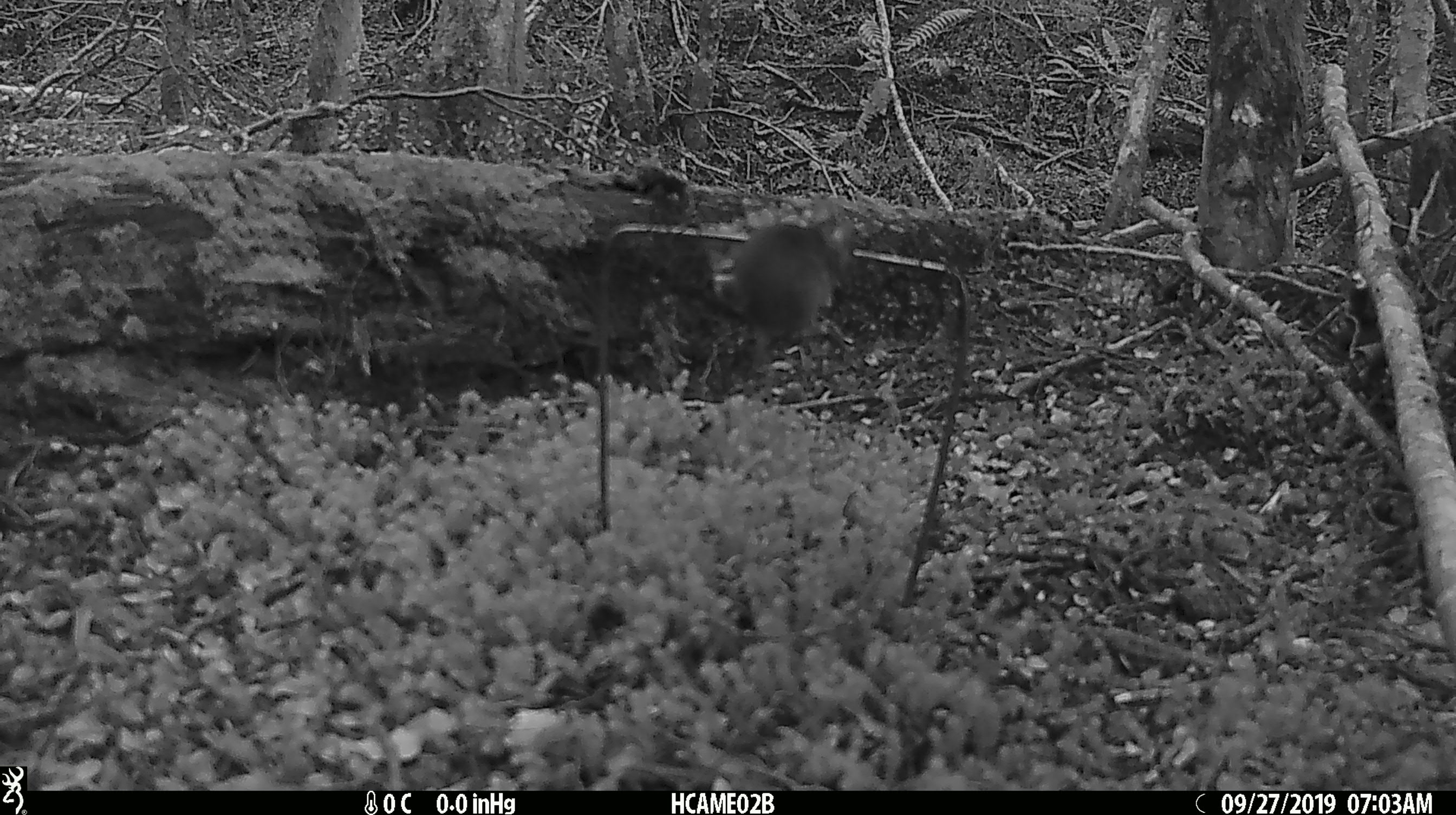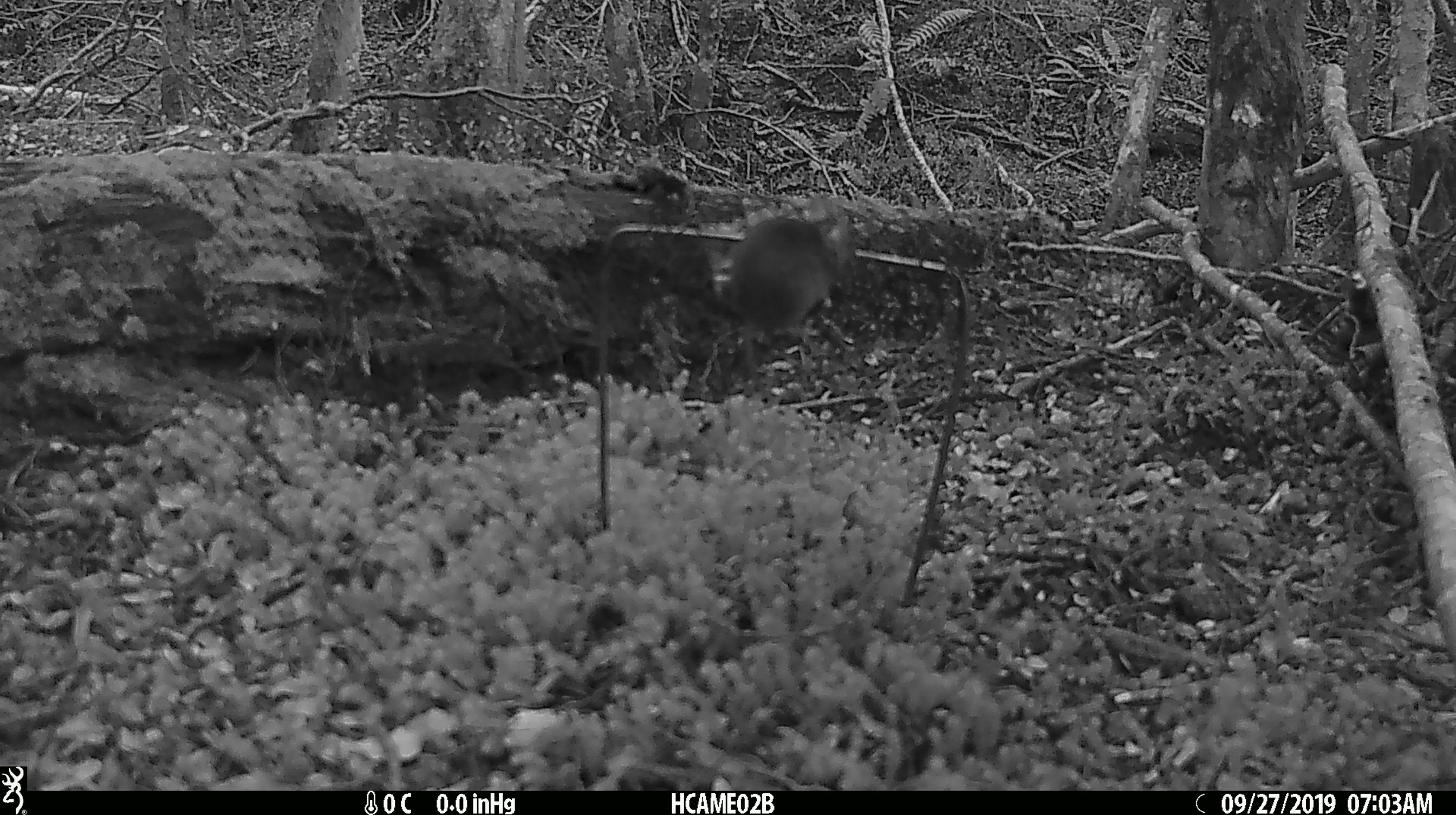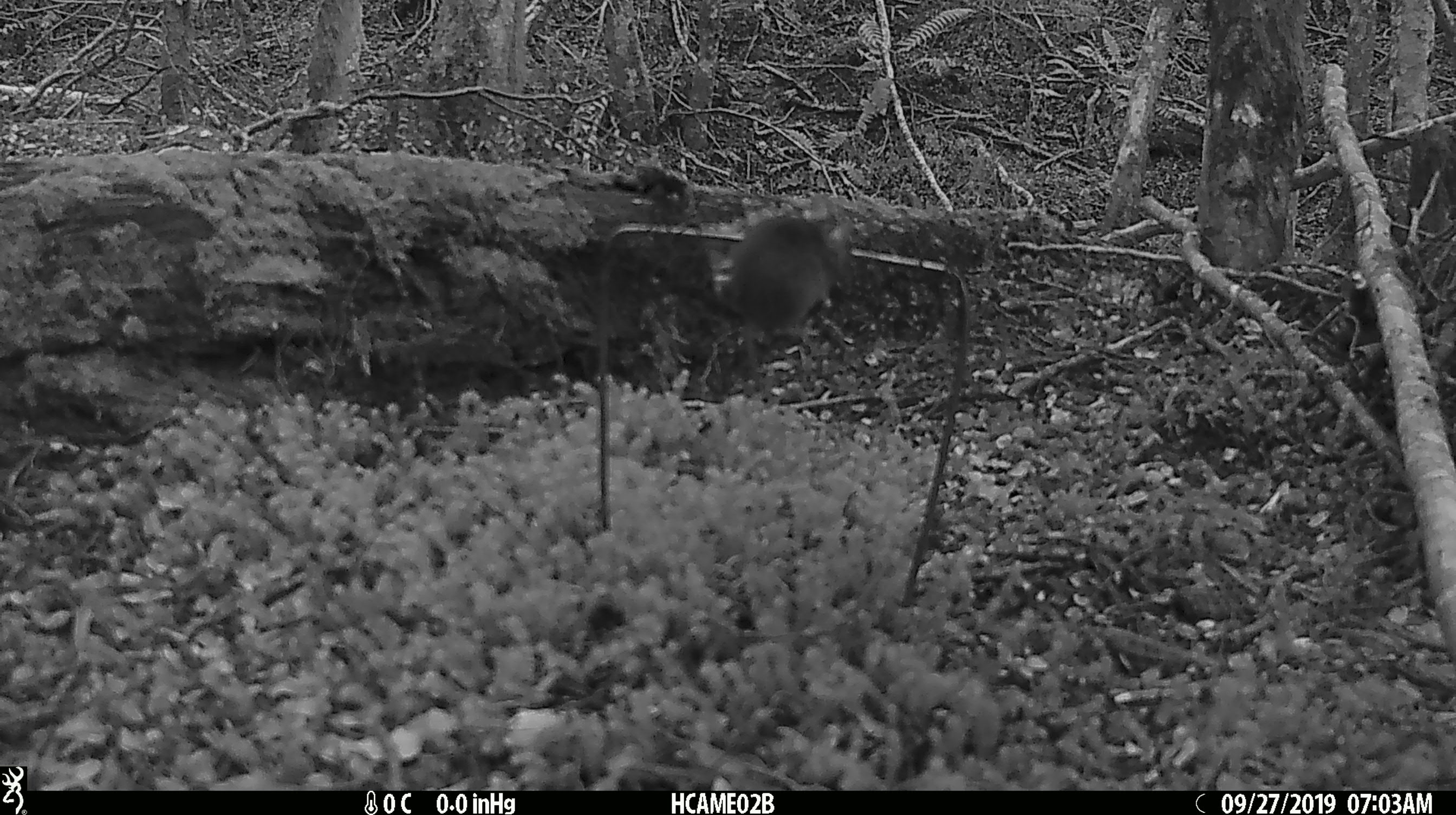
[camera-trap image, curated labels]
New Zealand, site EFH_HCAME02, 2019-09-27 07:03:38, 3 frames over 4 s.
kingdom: Animalia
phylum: Chordata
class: Mammalia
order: Rodentia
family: Muridae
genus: Mus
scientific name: Mus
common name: mouse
Mouse (Mus).